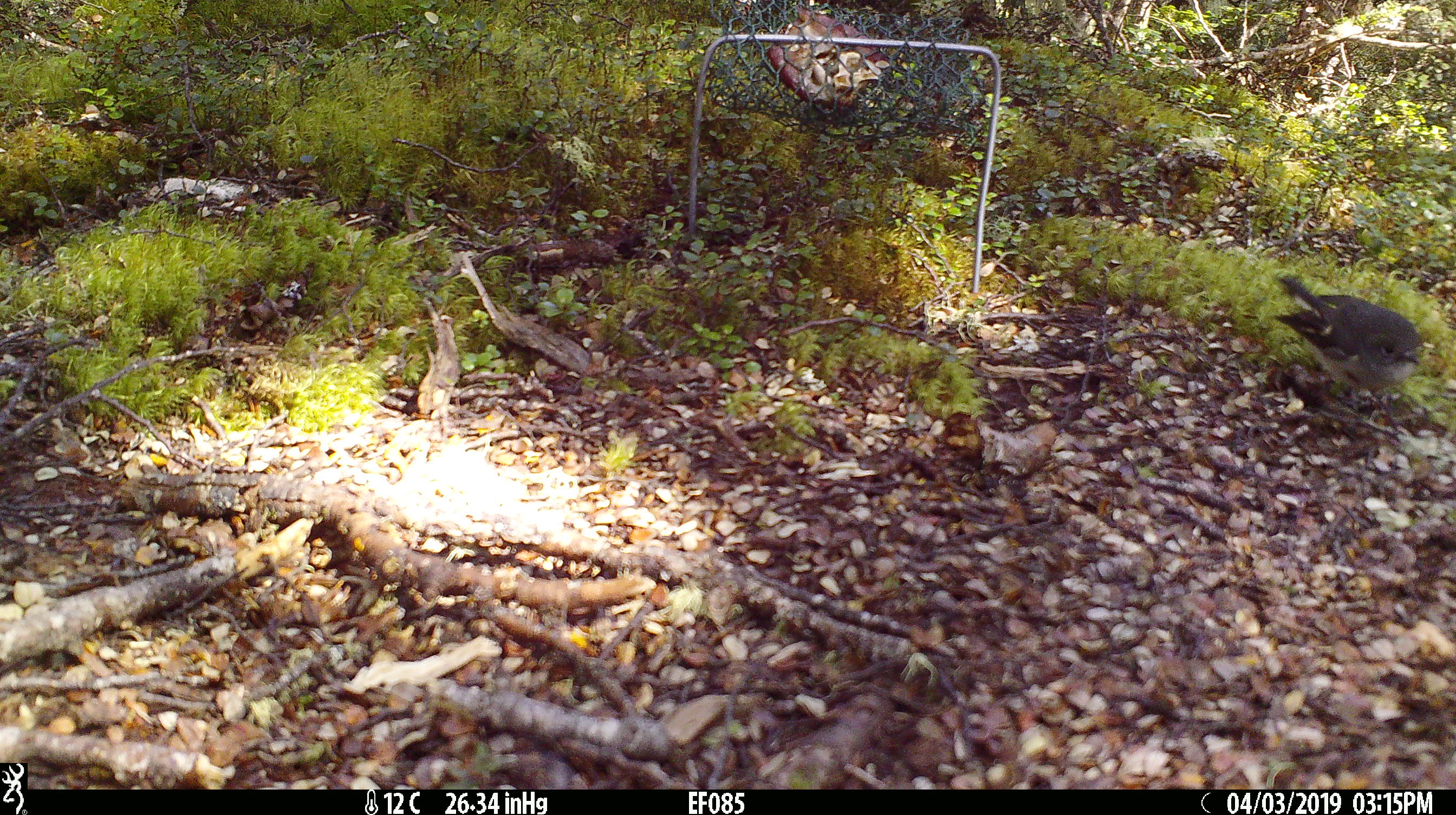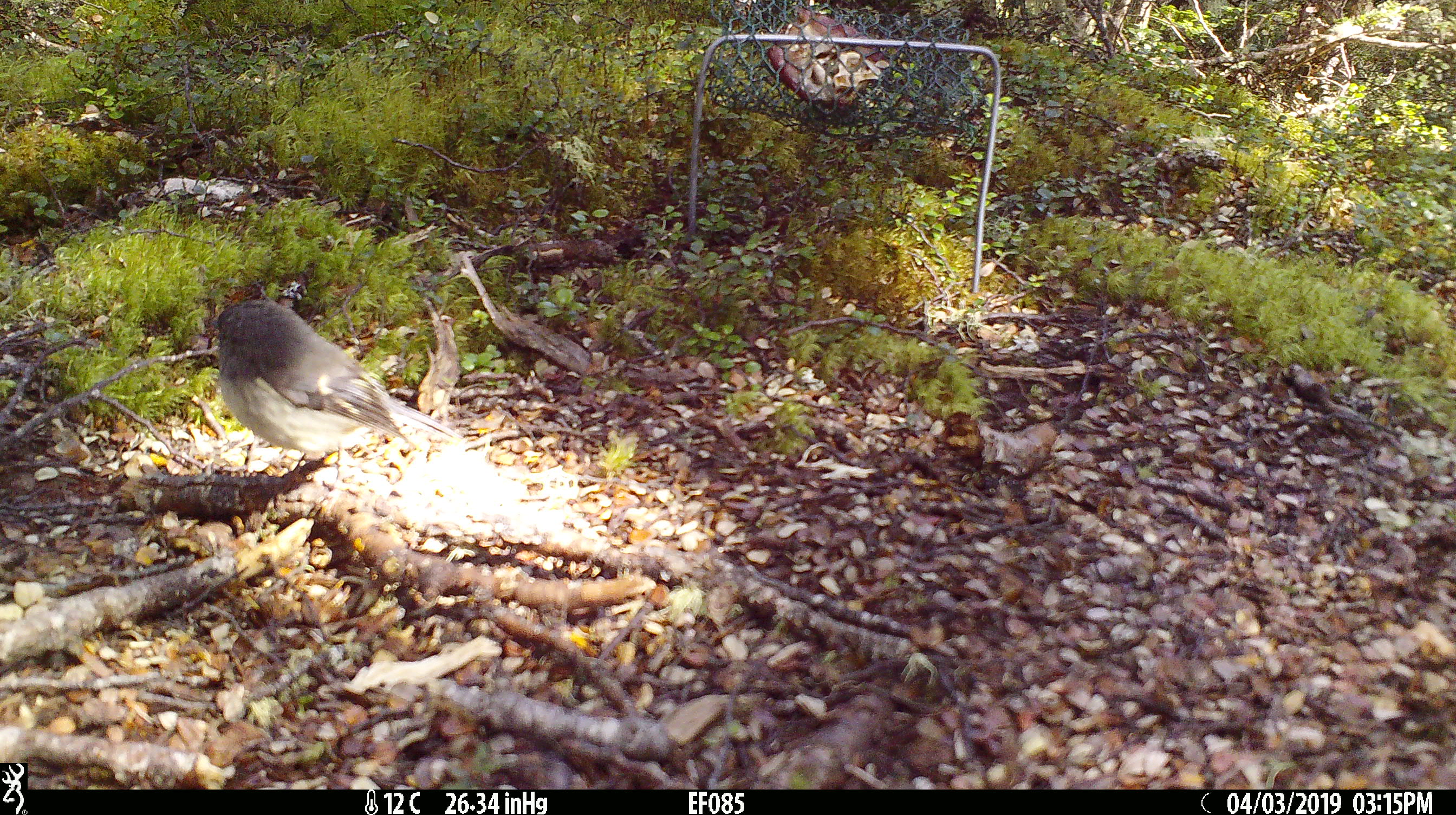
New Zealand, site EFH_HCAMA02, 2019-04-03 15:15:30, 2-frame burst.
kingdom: Animalia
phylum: Chordata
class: Aves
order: Passeriformes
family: Petroicidae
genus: Petroica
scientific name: Petroica macrocephala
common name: tomtit